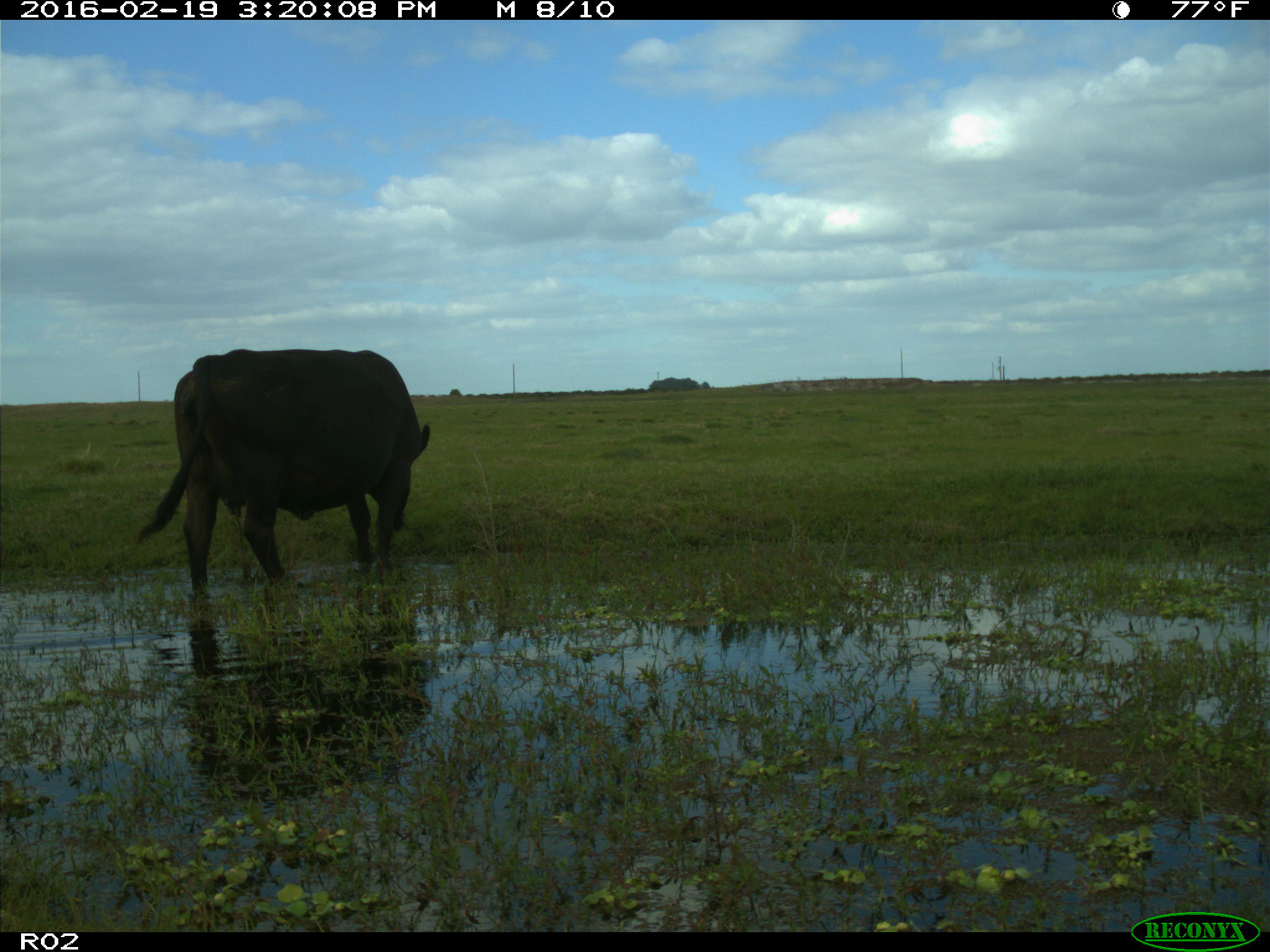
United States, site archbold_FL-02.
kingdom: Animalia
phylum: Chordata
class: Mammalia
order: Artiodactyla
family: Bovidae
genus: Bos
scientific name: Bos taurus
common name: domestic cow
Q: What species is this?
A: Bos taurus (domestic cow).